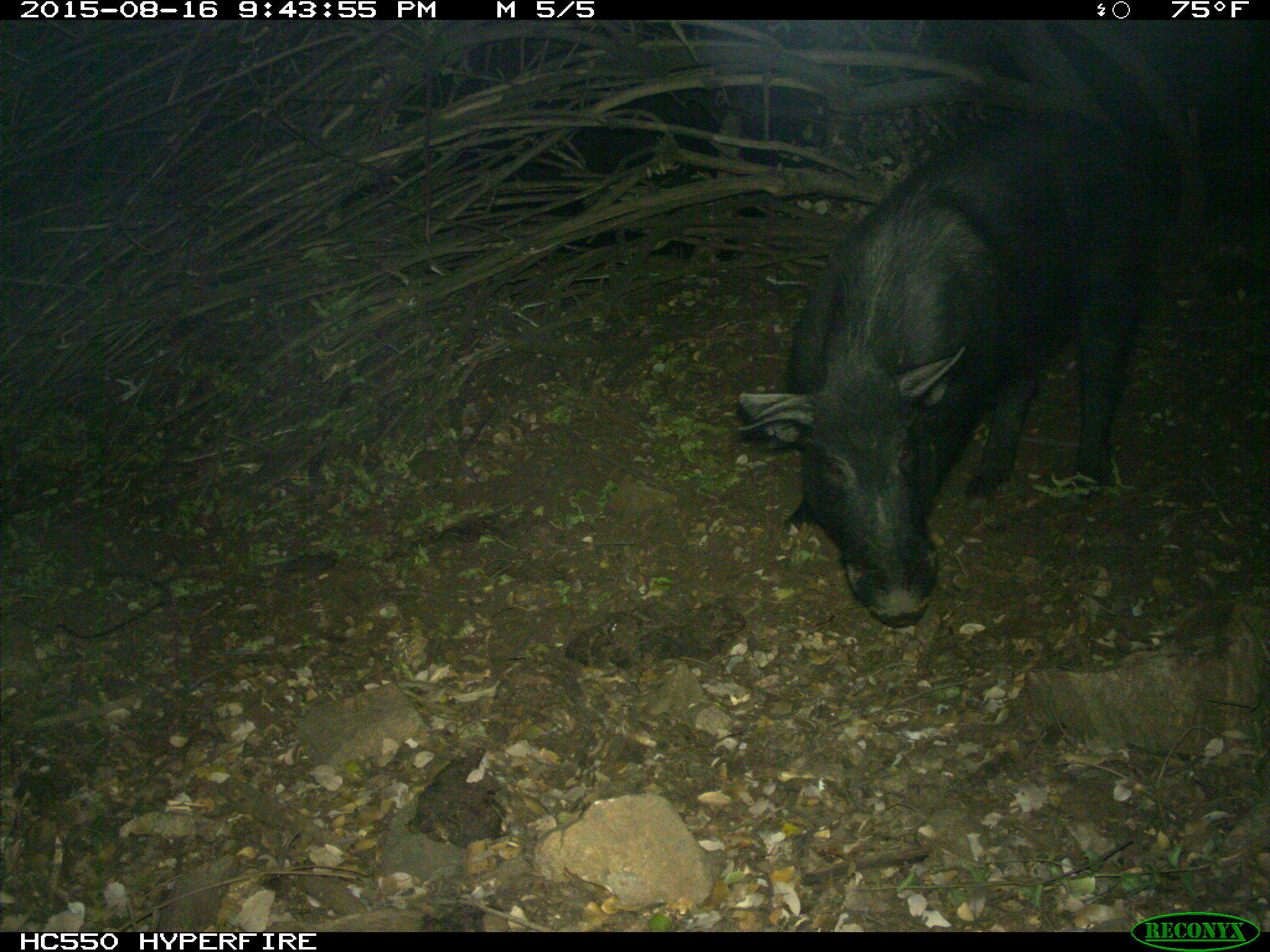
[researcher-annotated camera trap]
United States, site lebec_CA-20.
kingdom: Animalia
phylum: Chordata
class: Mammalia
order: Artiodactyla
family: Suidae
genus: Sus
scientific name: Sus scrofa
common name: wild boar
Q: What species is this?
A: Sus scrofa (wild boar).